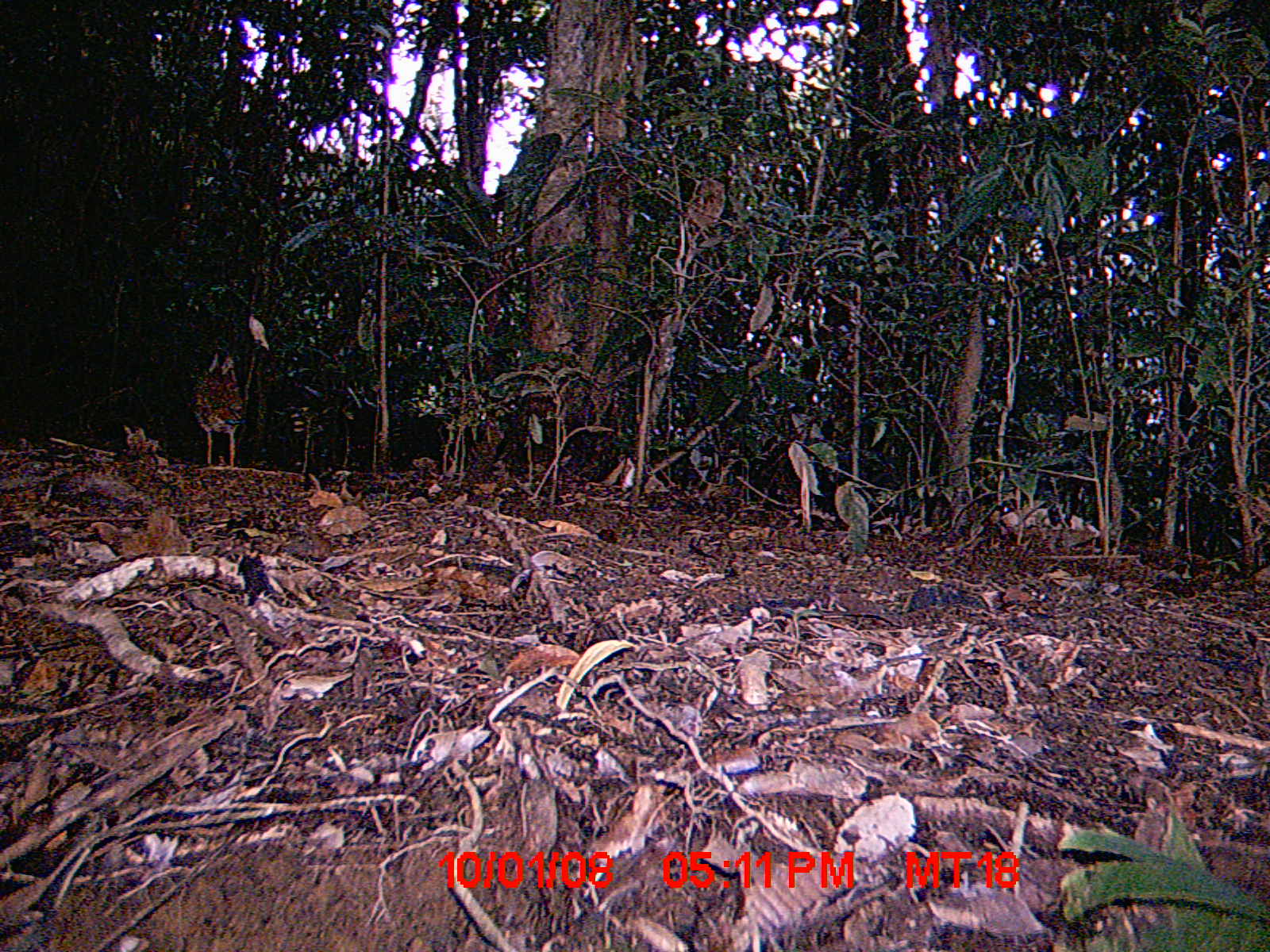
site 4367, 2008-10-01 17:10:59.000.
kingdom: Animalia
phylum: Chordata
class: Aves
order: Coraciiformes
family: Brachypteraciidae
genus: Brachypteracias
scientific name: Brachypteracias squamiger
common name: scaly ground-roller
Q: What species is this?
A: Brachypteracias squamiger (scaly ground-roller).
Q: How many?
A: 1.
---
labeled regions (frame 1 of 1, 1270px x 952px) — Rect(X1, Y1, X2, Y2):
brachypteracias squamiger: Rect(187, 345, 246, 467)